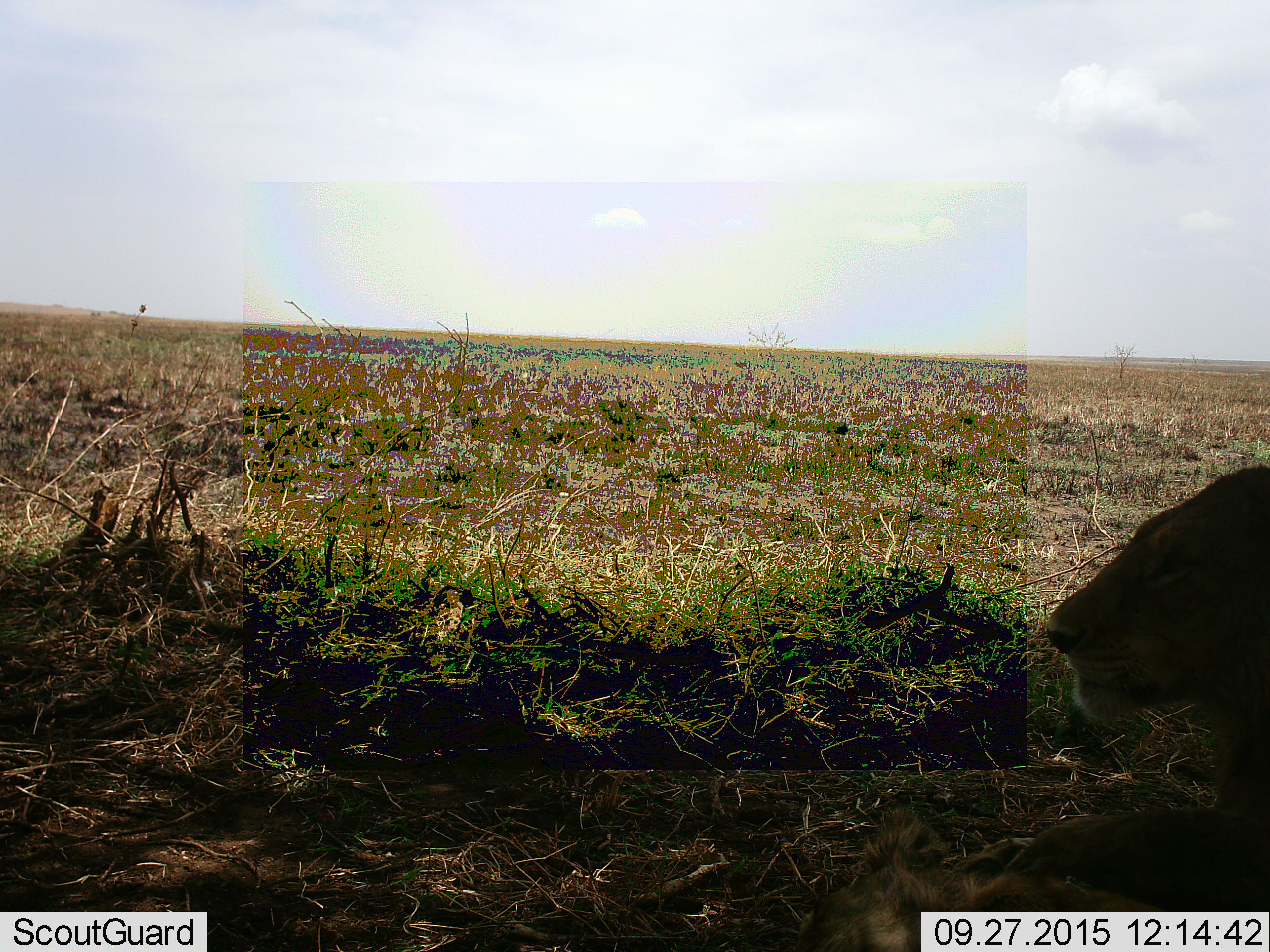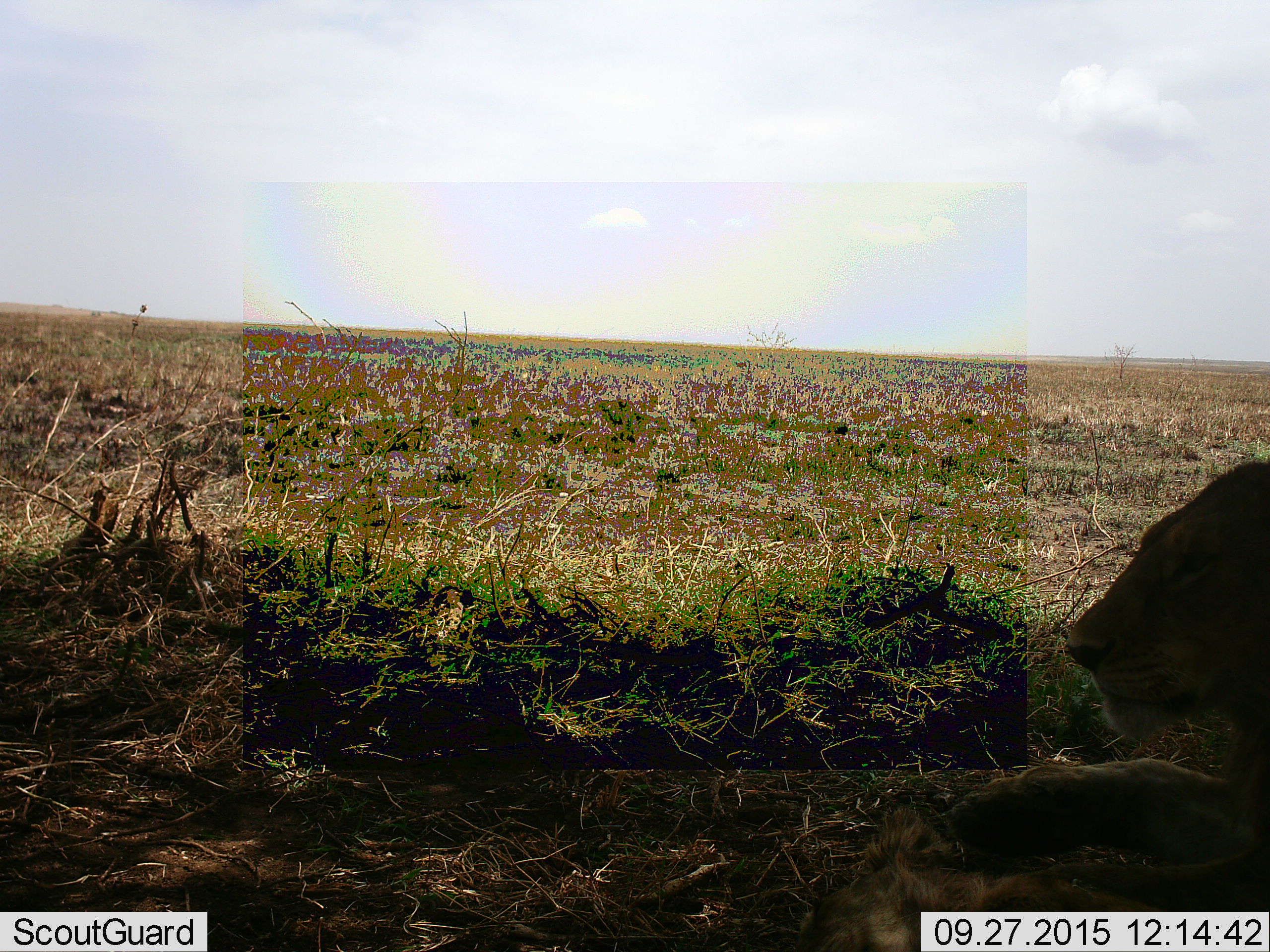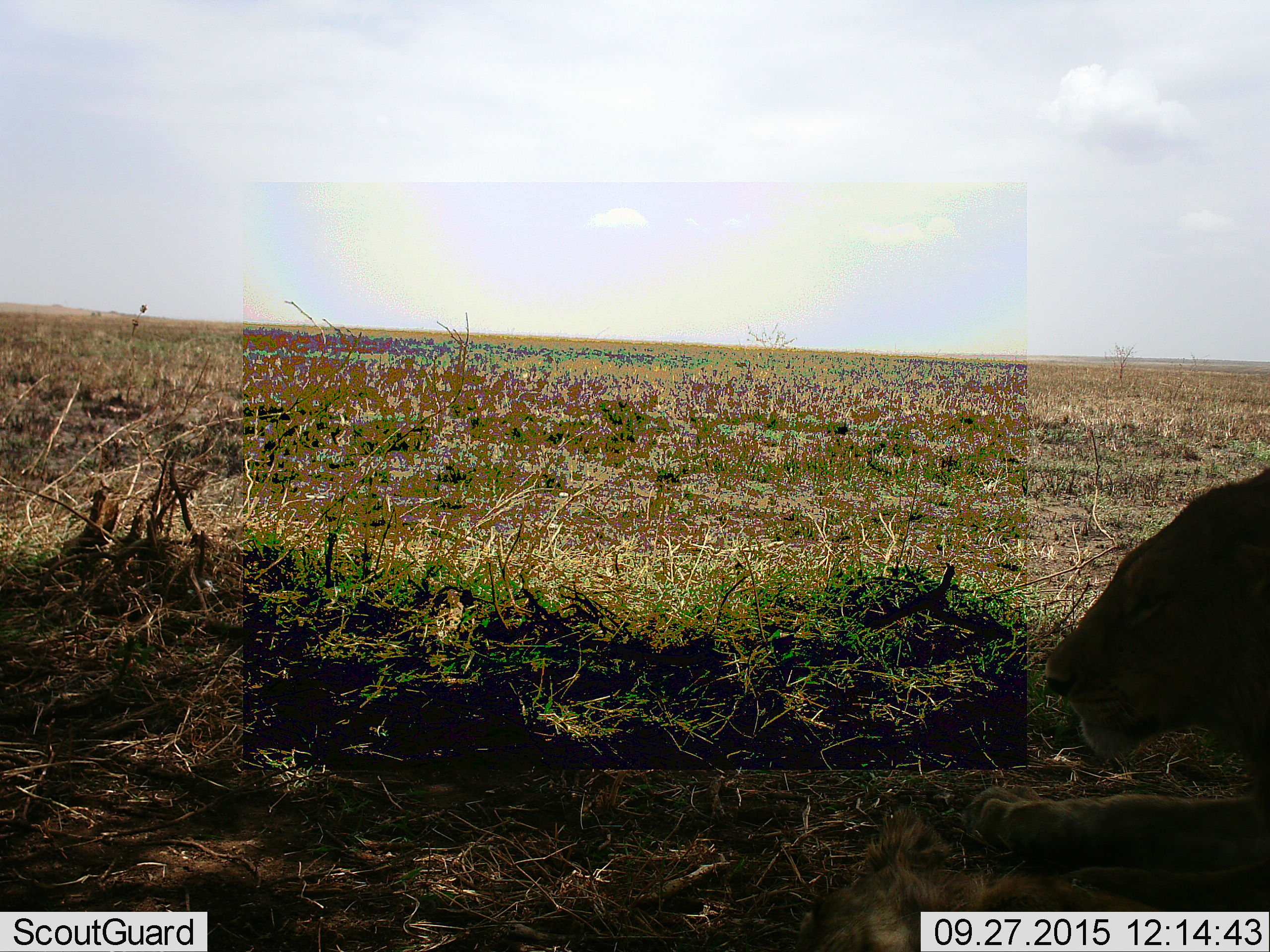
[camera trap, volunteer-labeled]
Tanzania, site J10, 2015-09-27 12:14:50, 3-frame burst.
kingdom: Animalia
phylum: Chordata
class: Mammalia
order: Carnivora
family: Felidae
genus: Panthera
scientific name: Panthera leo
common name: lion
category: lionfemale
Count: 1.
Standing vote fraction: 0%.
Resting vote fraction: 100%.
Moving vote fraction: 0%.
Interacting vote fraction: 0%.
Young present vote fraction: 14%.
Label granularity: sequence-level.